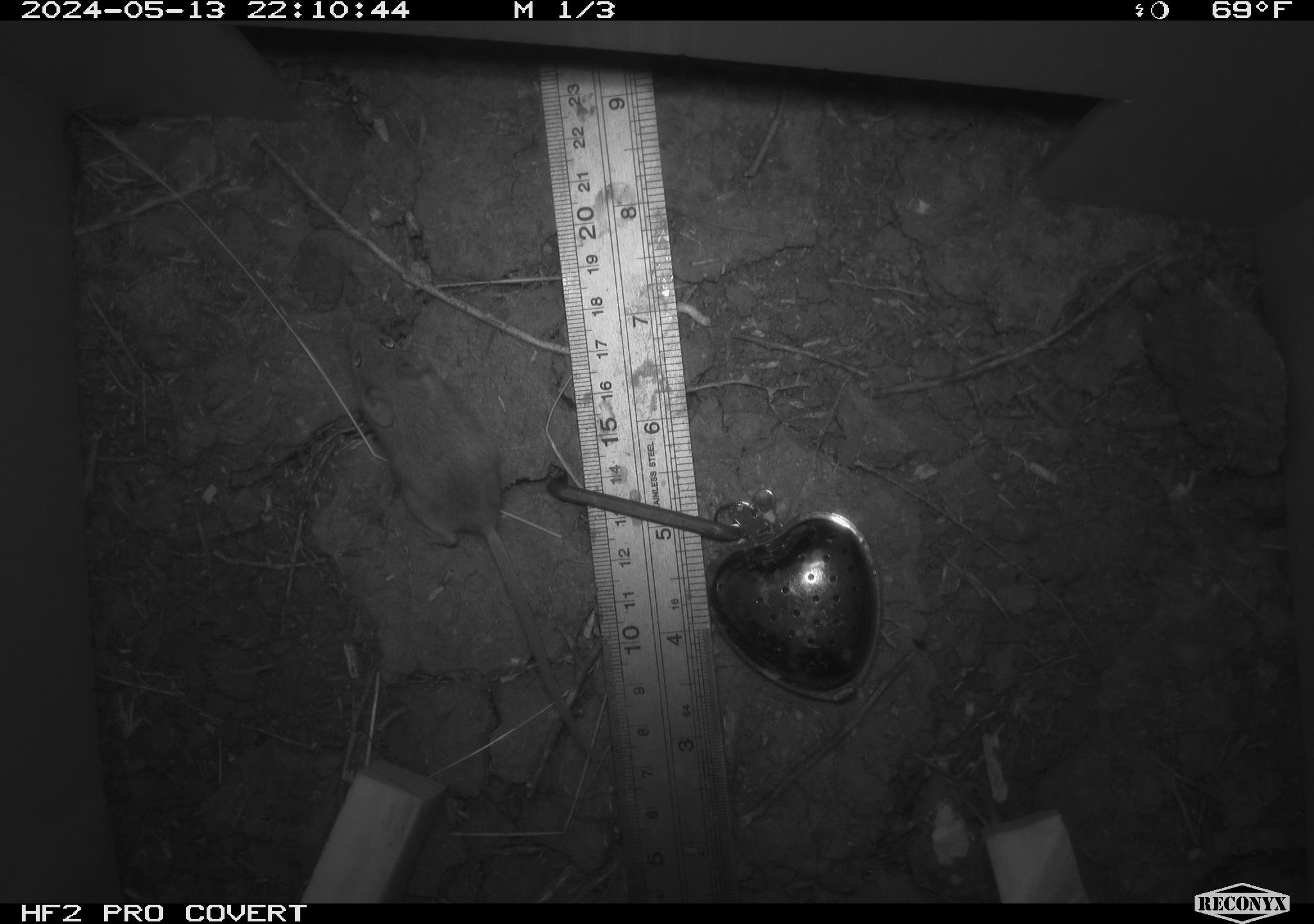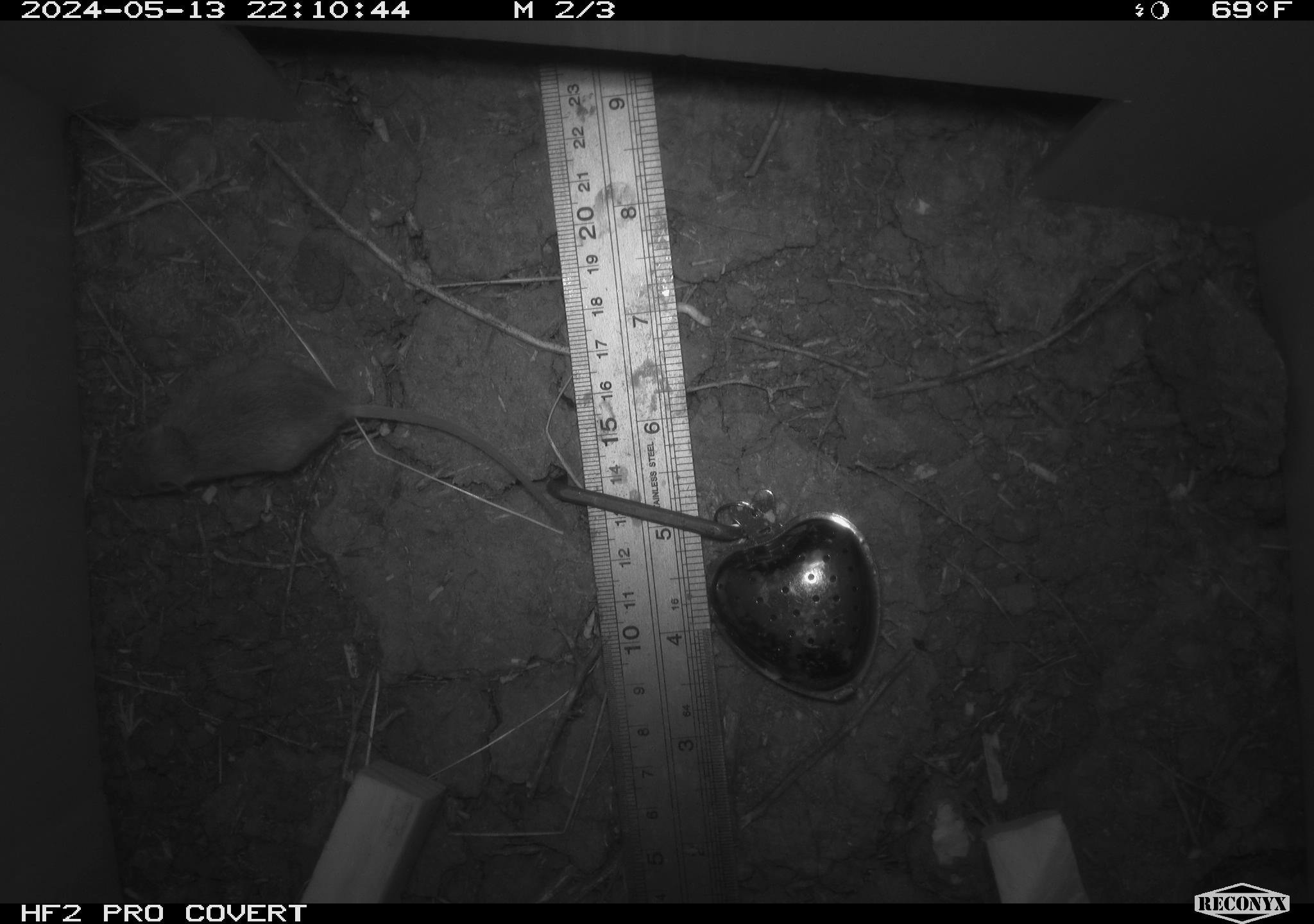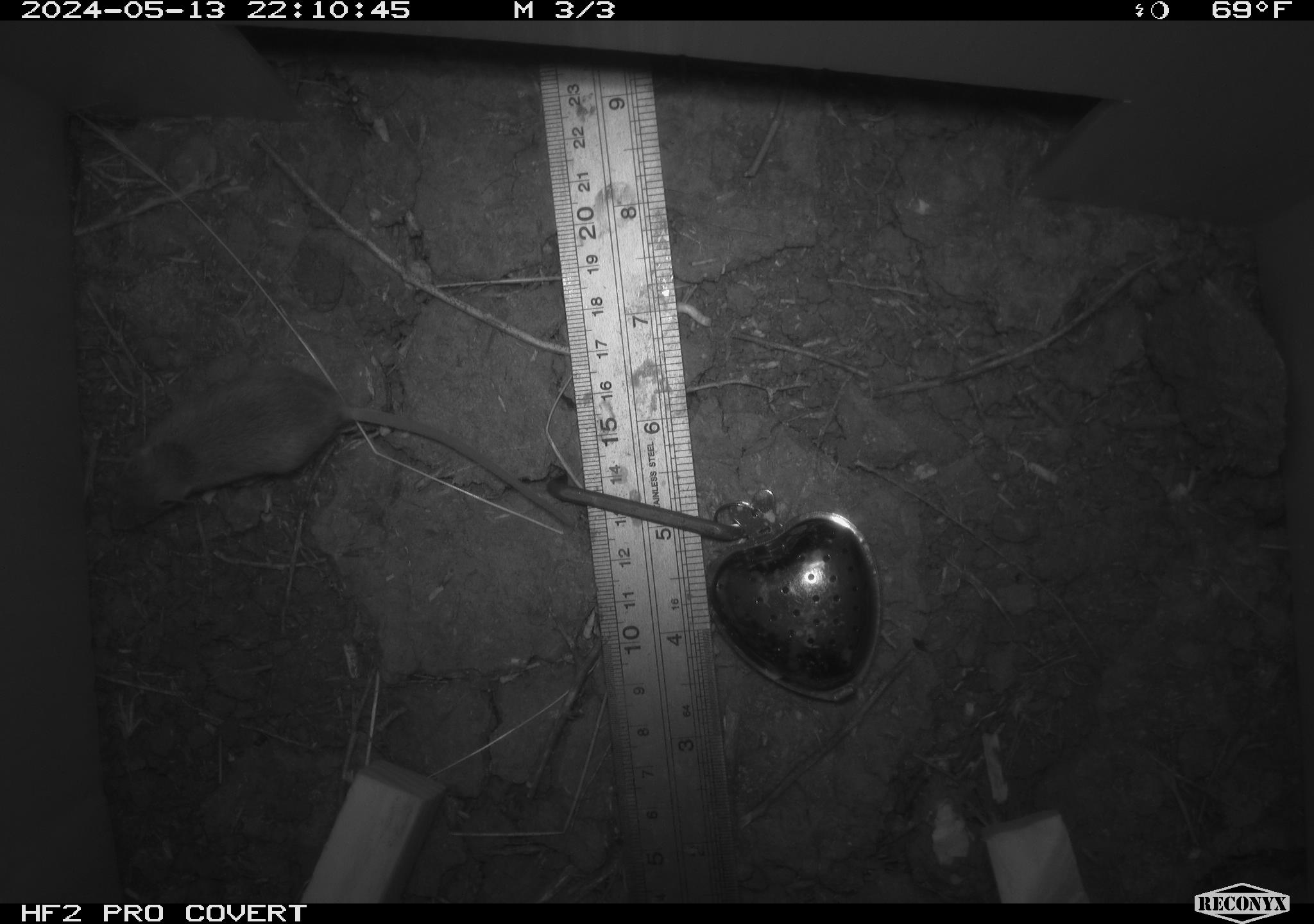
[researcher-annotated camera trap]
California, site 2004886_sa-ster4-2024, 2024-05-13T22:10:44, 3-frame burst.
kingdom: Animalia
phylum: Chordata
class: Mammalia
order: Rodentia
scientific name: Rodentia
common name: mouse species